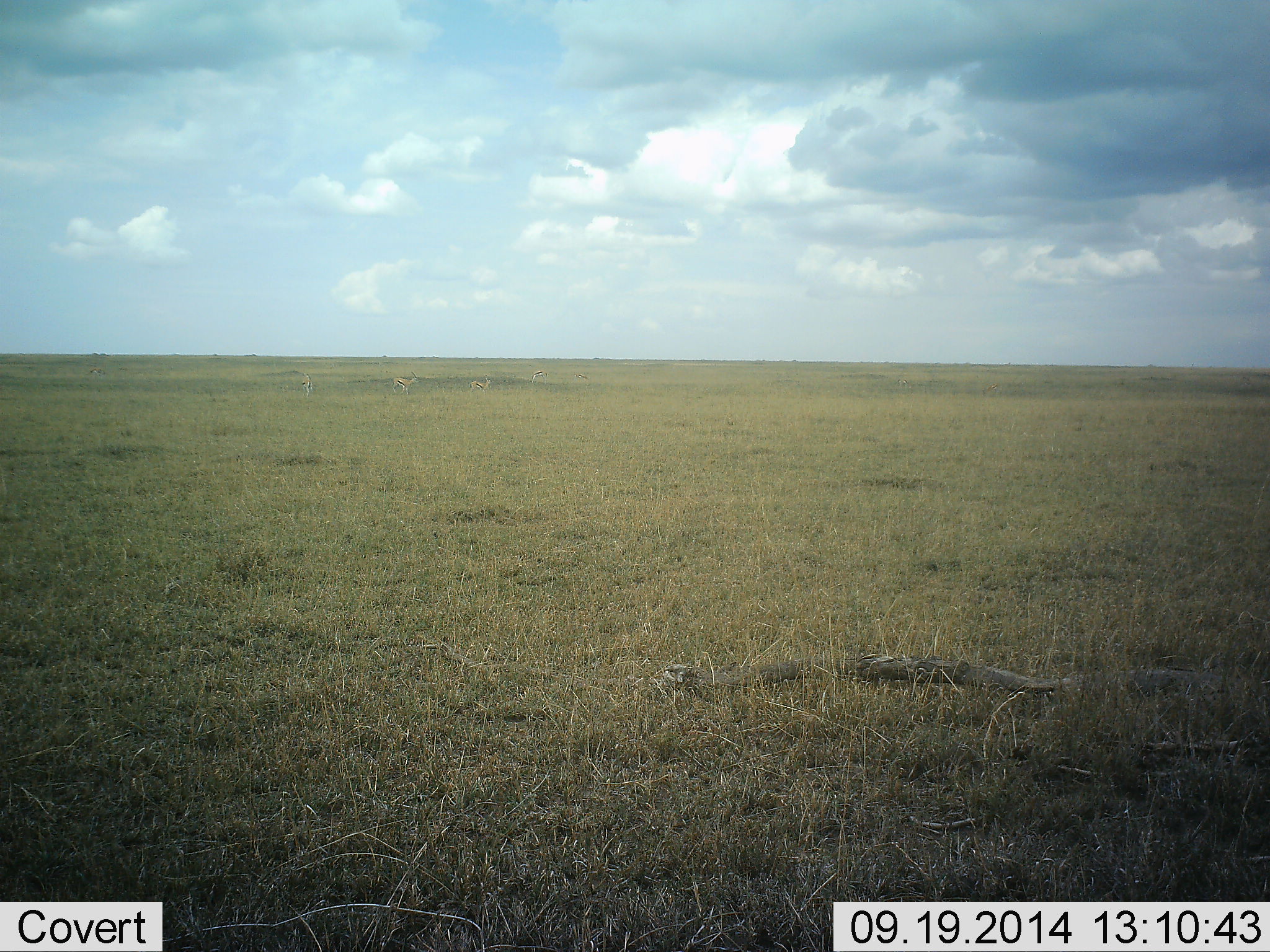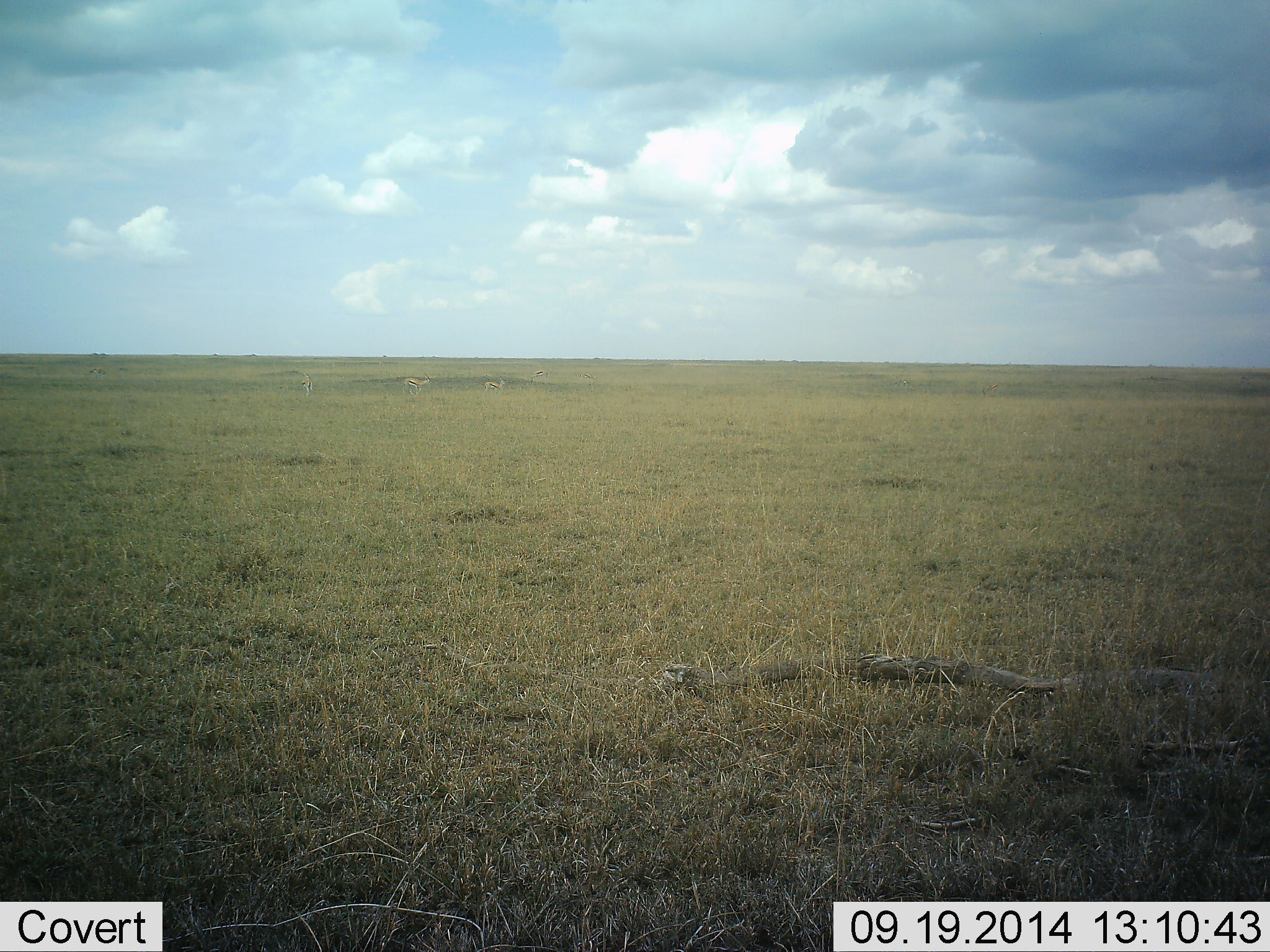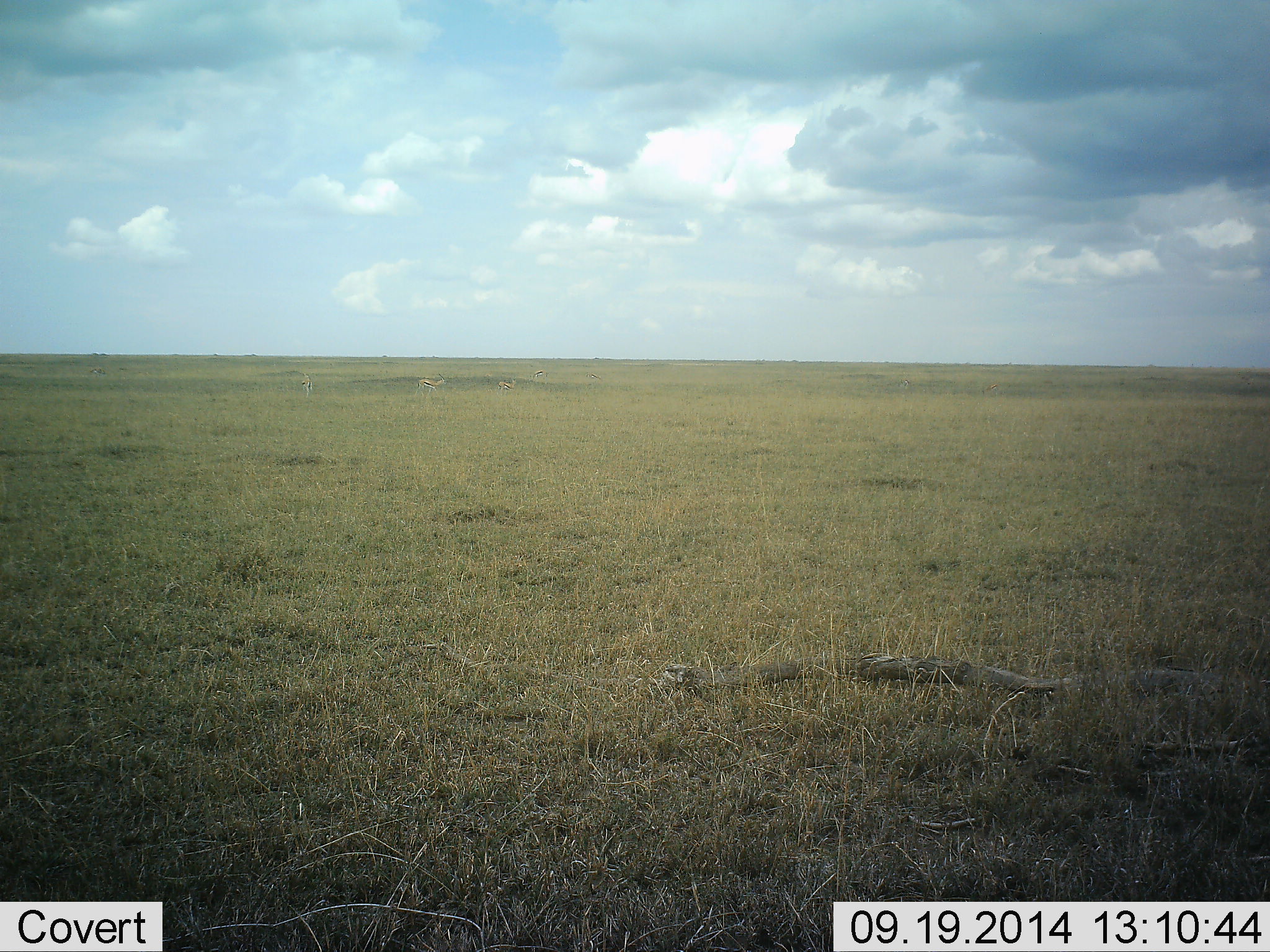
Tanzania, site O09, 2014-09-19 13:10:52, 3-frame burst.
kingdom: Animalia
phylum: Chordata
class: Mammalia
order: Artiodactyla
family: Bovidae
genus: Eudorcas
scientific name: Eudorcas thomsonii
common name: thomson's gazelle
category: gazellethomsons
Gazellethomsons (thomson's gazelle) (Eudorcas thomsonii), count 2. Behavior (volunteer vote fractions): standing 0%, resting 0%, moving 100%, interacting 0%. Young present (vote fraction): 0%. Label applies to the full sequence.